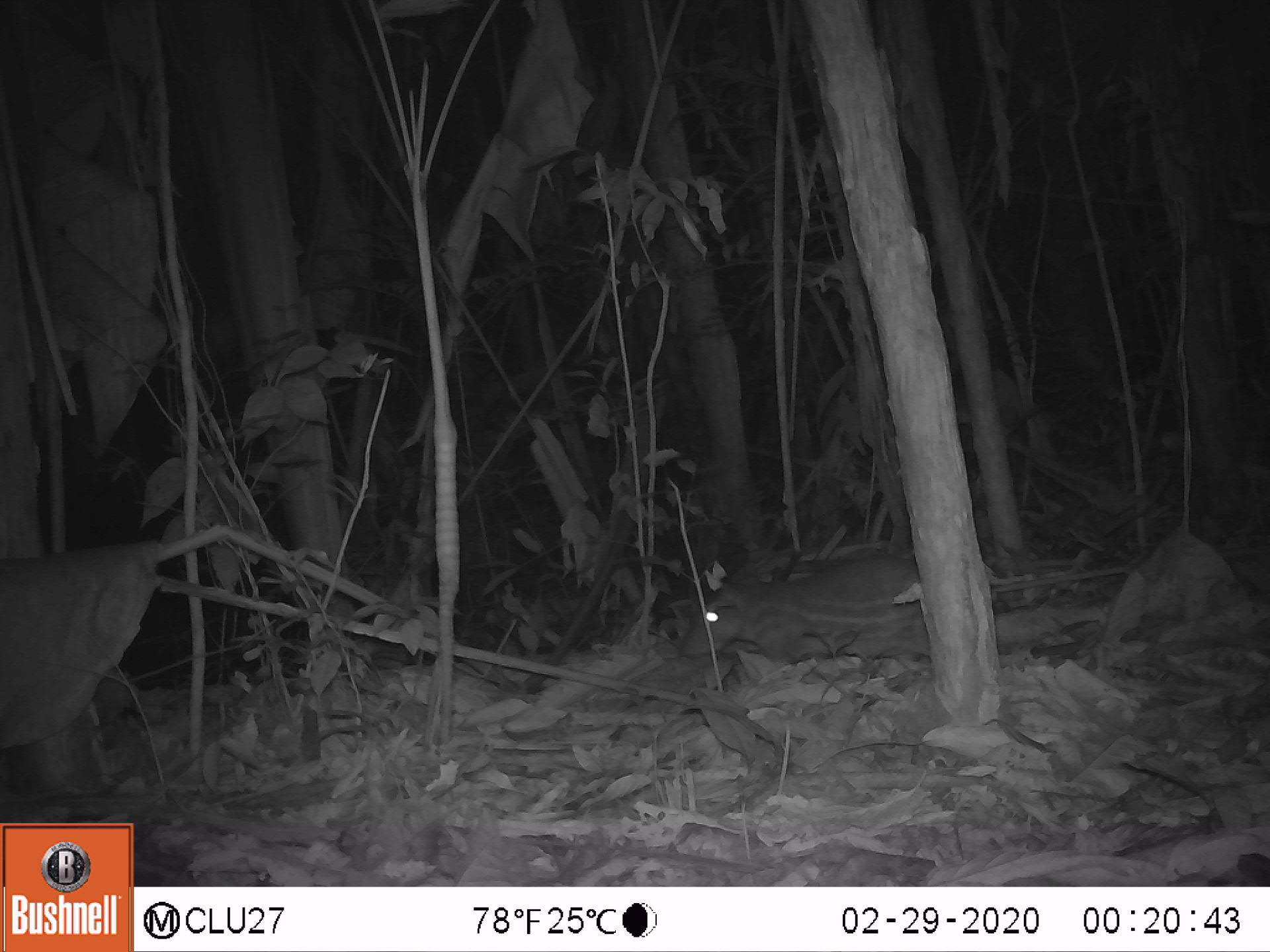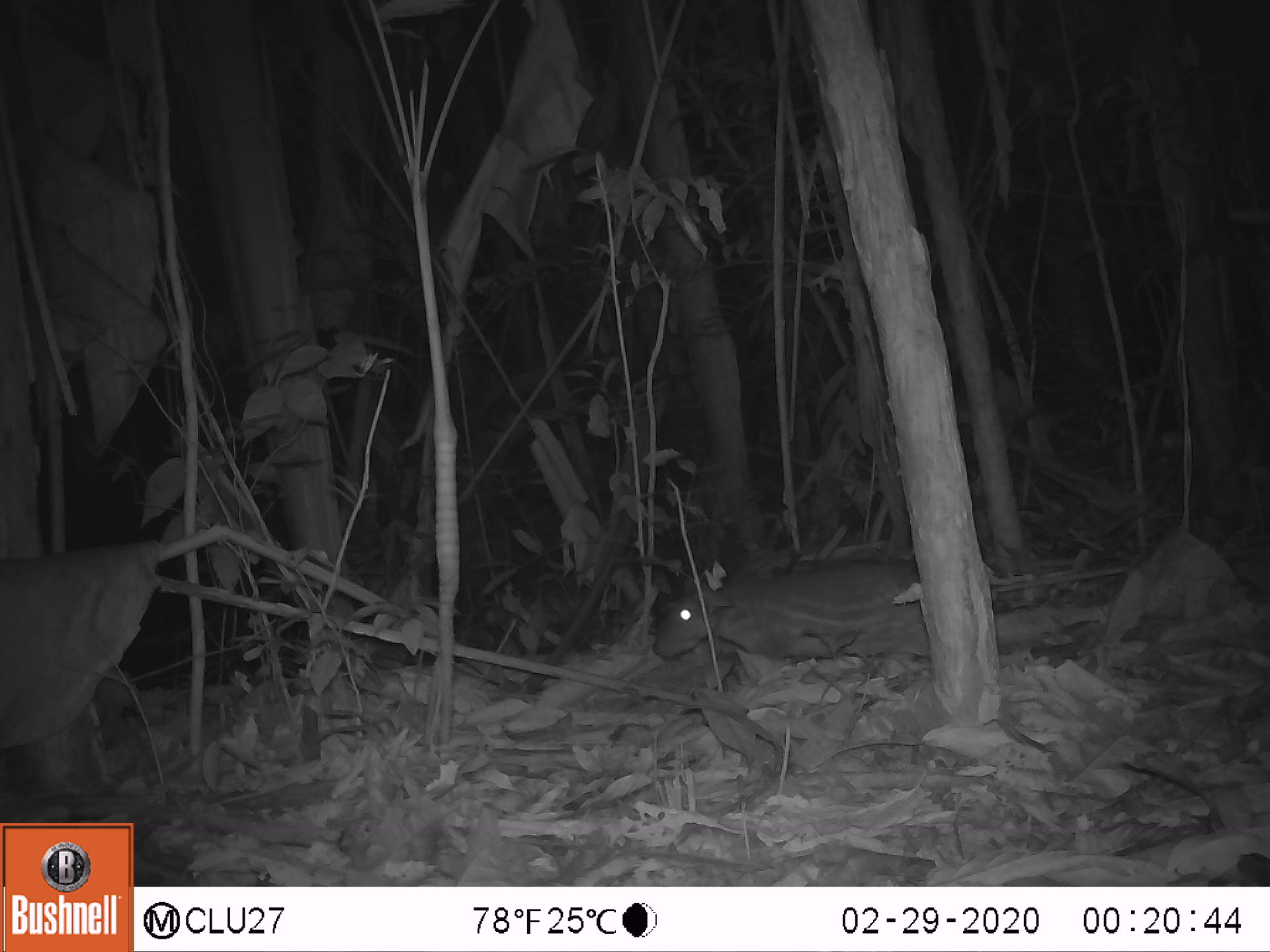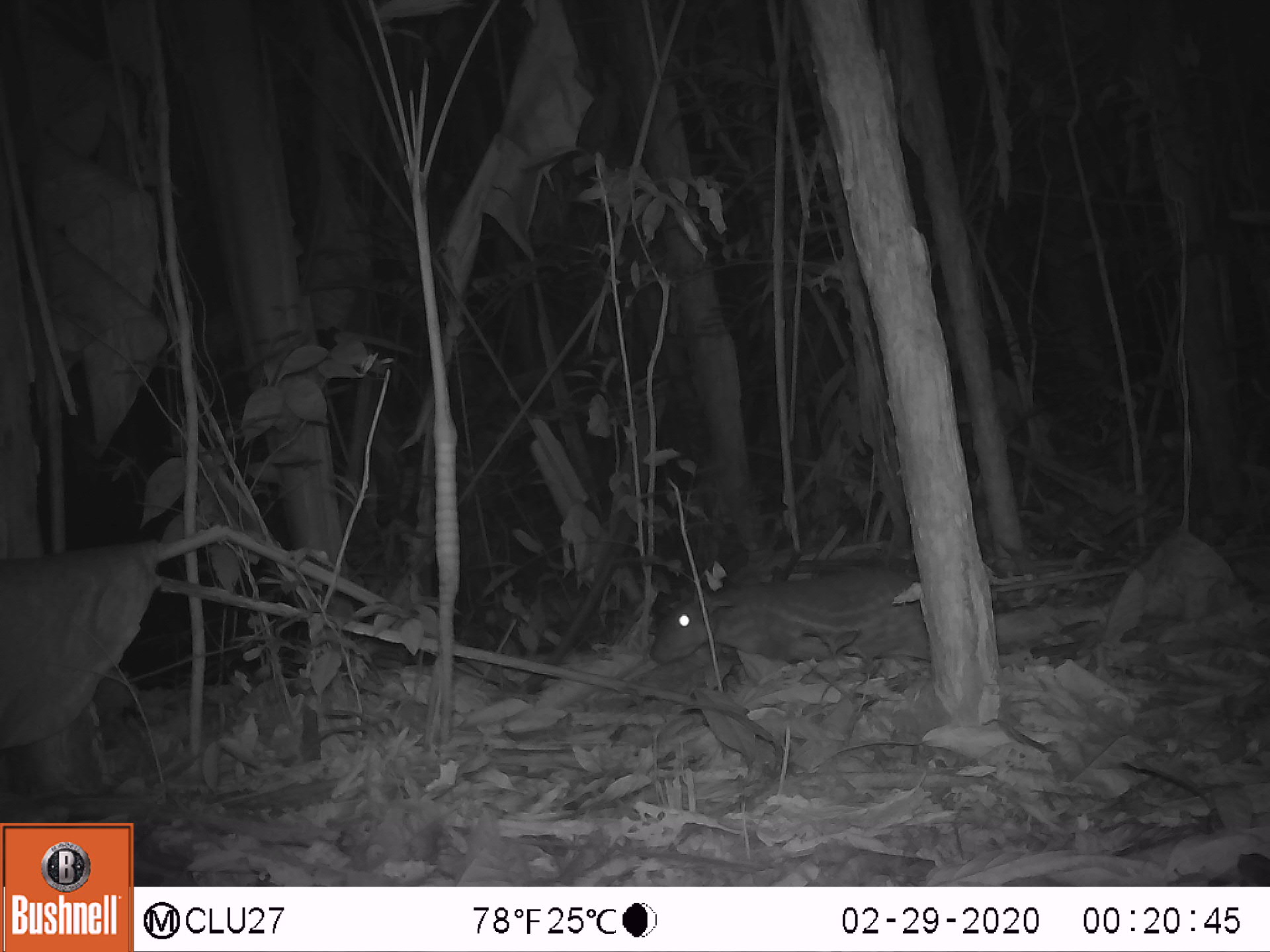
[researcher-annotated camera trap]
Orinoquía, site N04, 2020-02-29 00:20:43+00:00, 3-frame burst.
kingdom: Animalia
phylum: Chordata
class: Mammalia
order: Rodentia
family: Cuniculidae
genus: Cuniculus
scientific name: Cuniculus paca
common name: spotted paca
Spotted paca (Cuniculus paca).